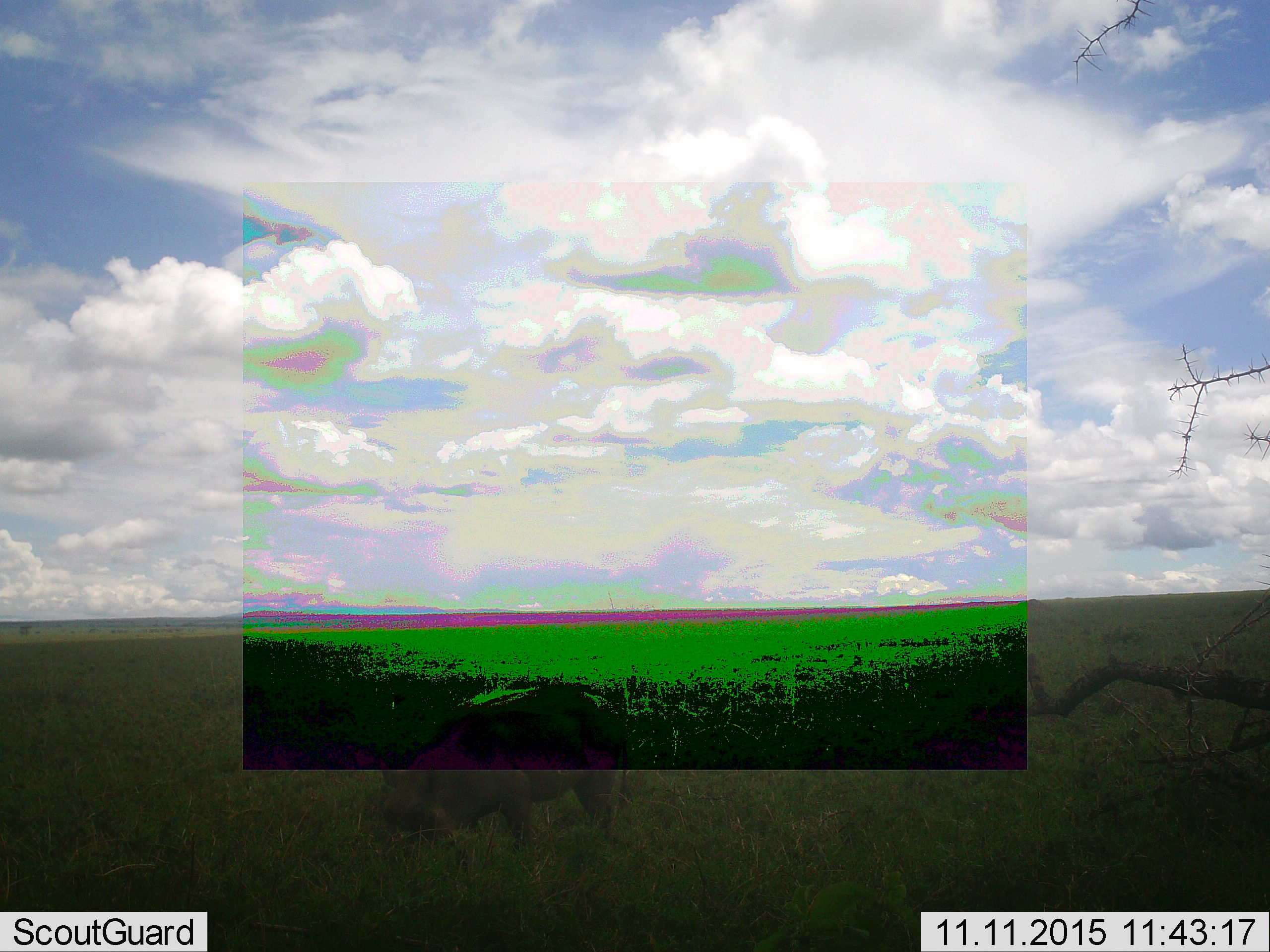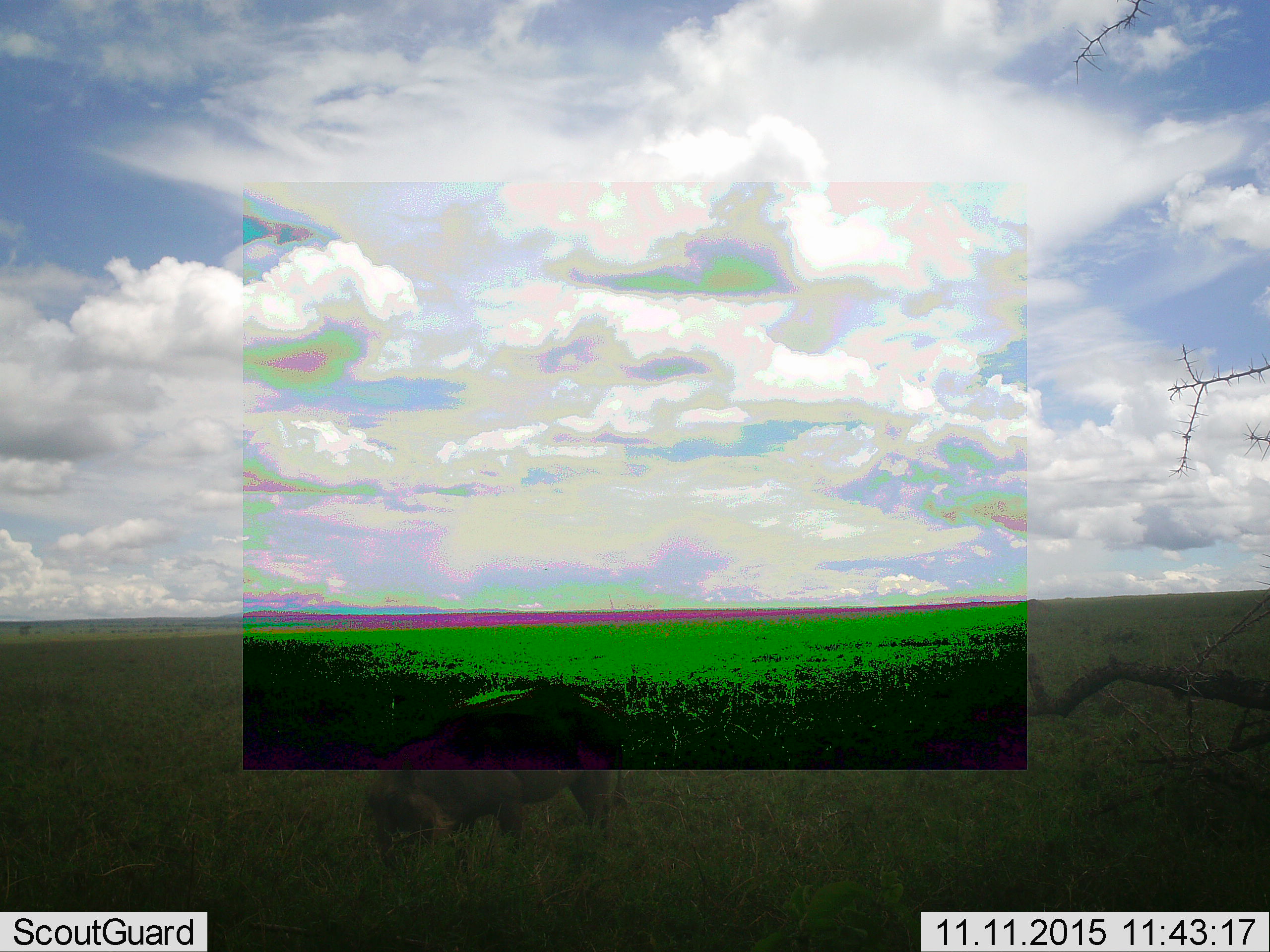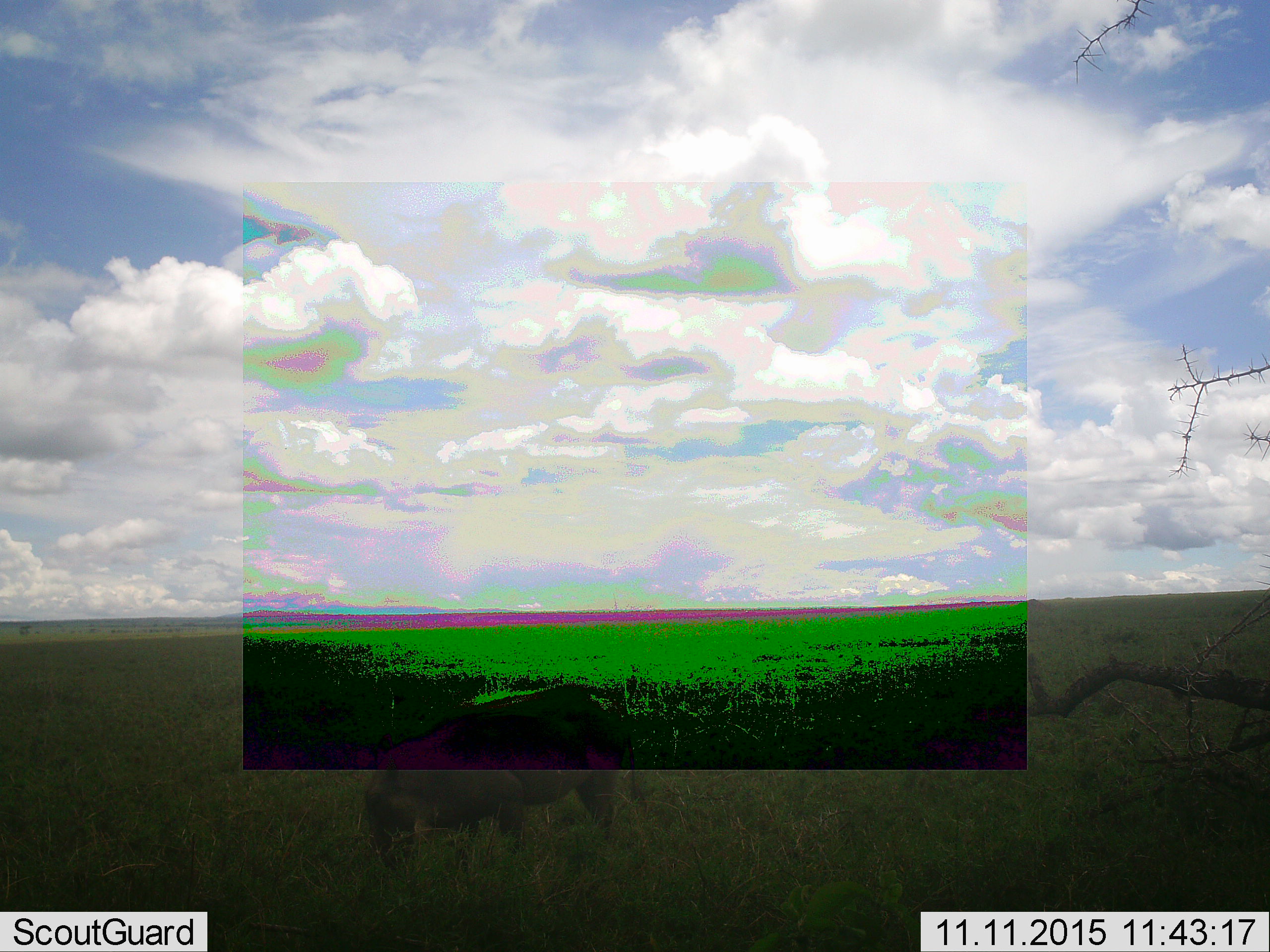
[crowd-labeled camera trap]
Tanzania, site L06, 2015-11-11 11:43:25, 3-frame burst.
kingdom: Animalia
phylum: Chordata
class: Mammalia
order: Artiodactyla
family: Suidae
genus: Phacochoerus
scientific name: Phacochoerus africanus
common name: warthog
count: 1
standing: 38%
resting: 0%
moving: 0%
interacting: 0%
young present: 0%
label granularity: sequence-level